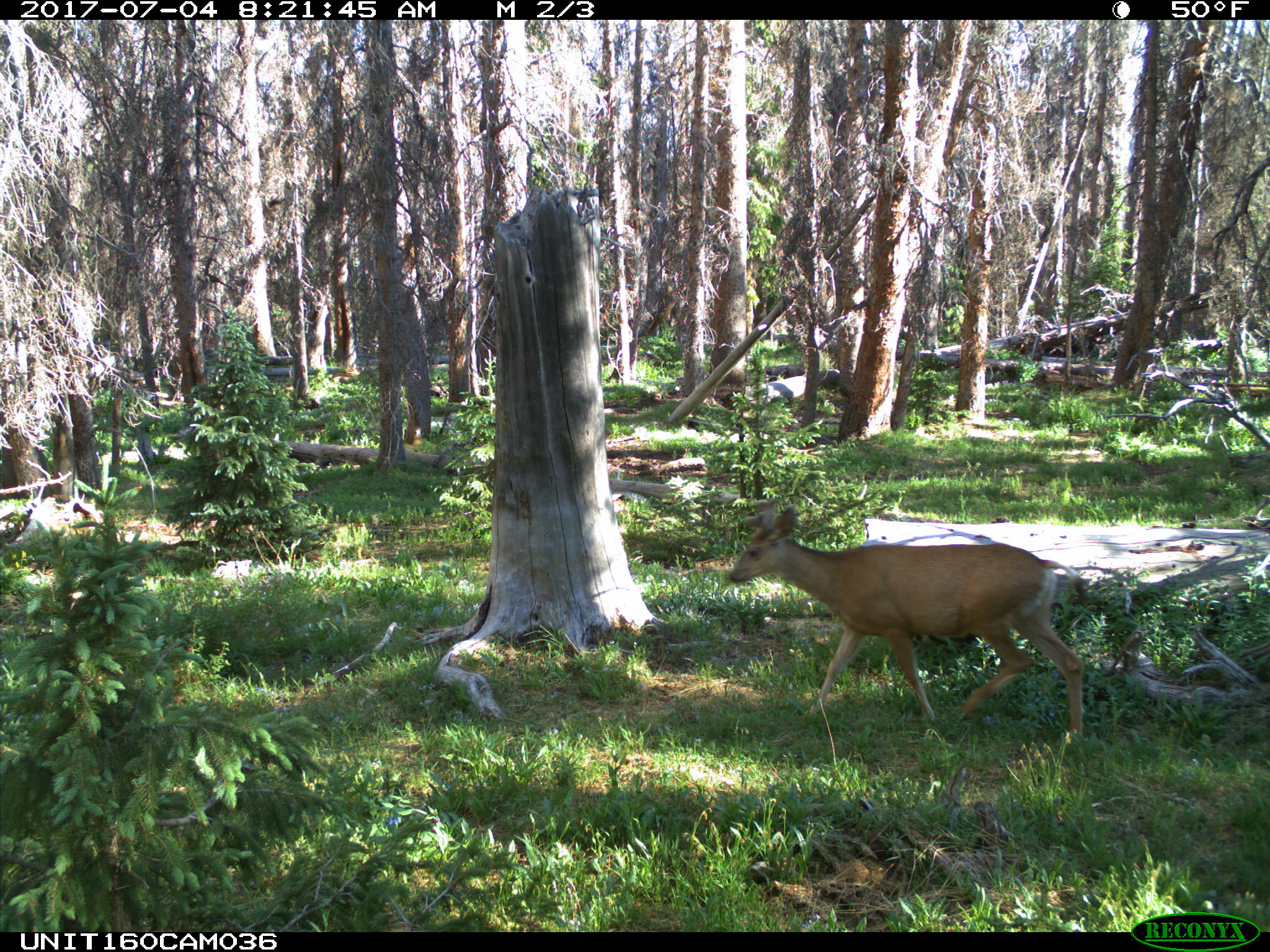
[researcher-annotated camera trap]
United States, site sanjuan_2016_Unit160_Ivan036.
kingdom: Animalia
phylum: Chordata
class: Mammalia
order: Artiodactyla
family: Cervidae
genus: Odocoileus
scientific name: Odocoileus hemionus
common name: mule deer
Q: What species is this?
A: Odocoileus hemionus (mule deer).